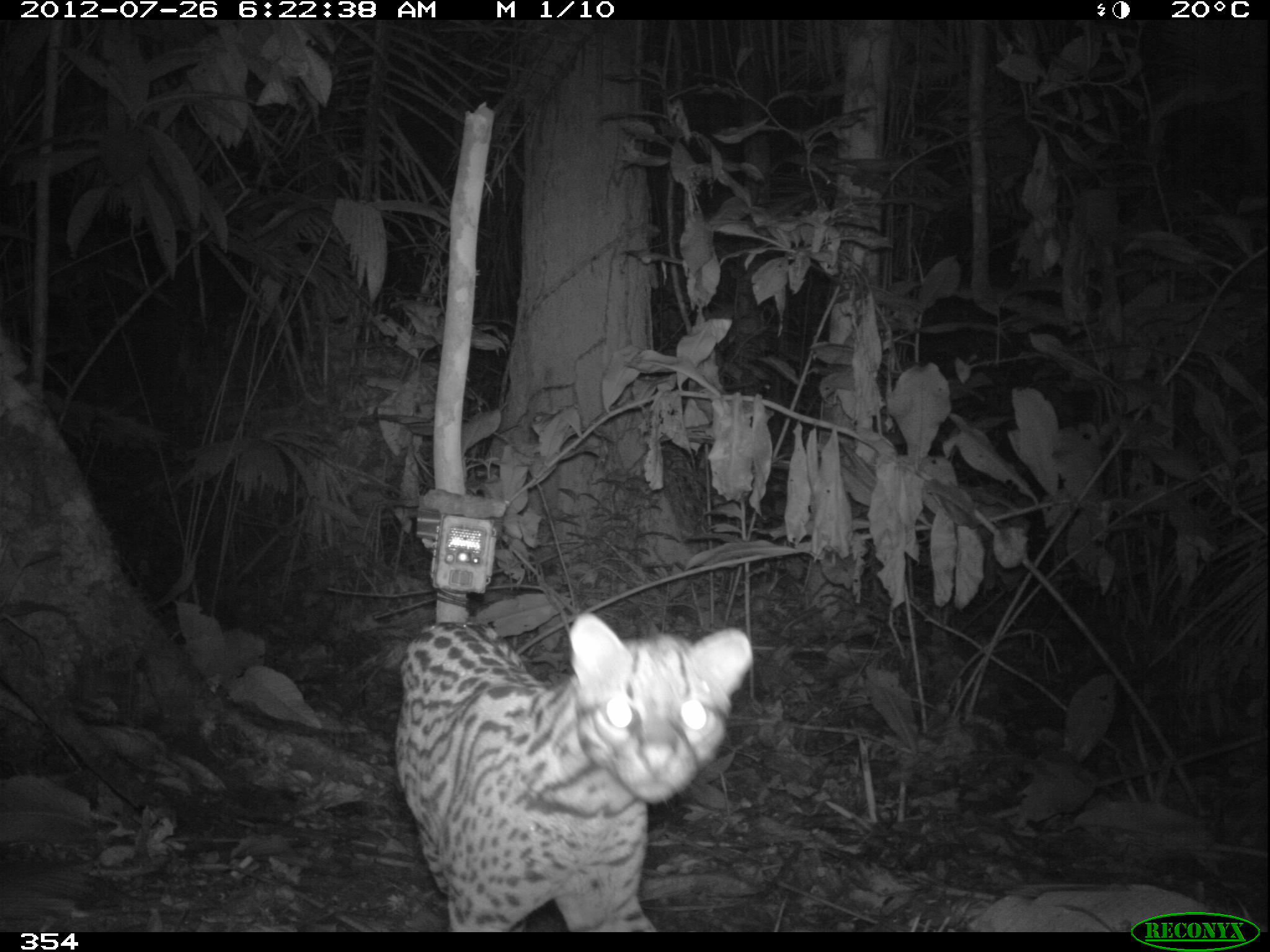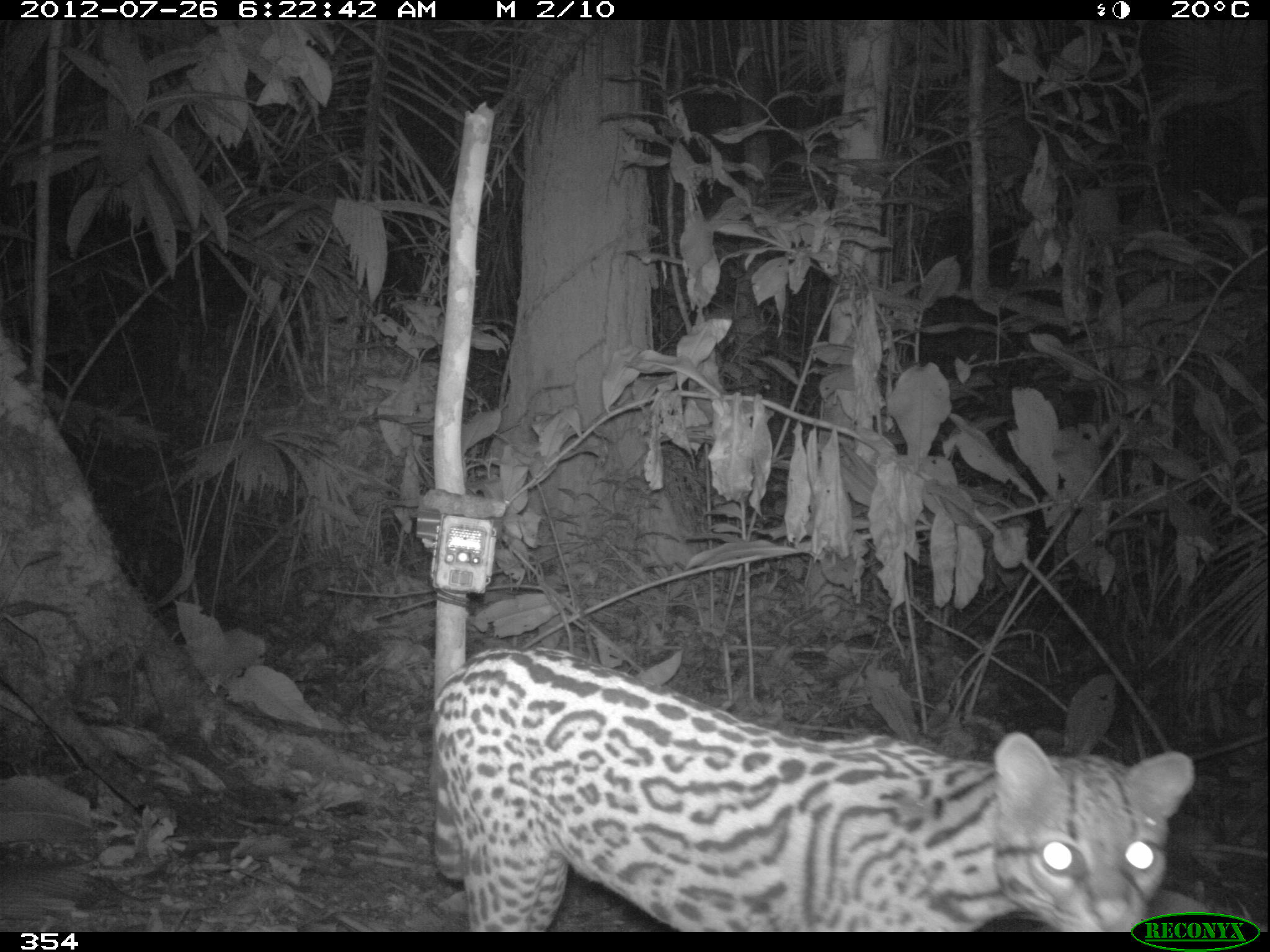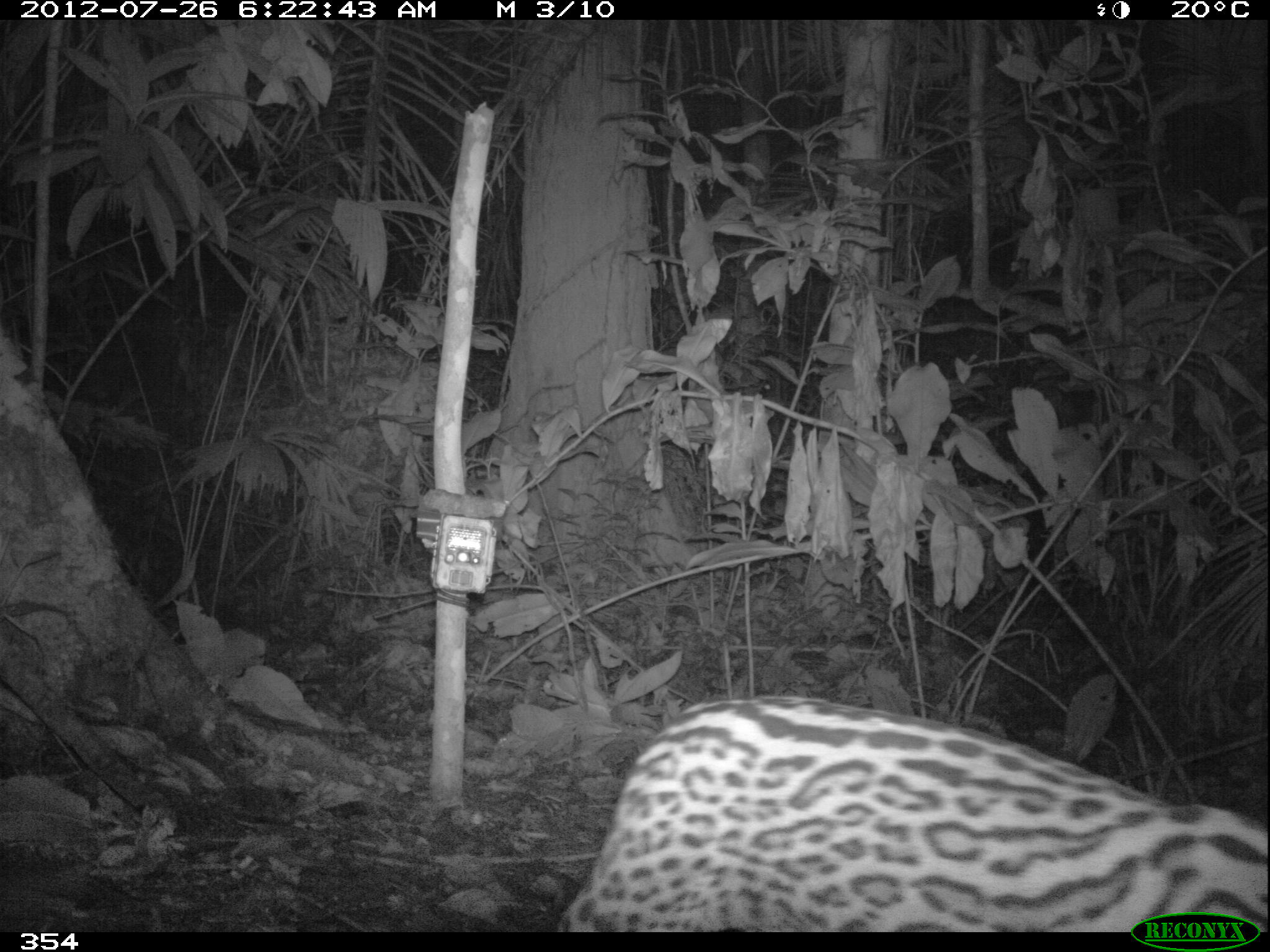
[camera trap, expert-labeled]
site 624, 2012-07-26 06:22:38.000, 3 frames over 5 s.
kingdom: Animalia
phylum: Chordata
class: Mammalia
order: Carnivora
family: Felidae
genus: Leopardus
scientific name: Leopardus pardalis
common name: ocelot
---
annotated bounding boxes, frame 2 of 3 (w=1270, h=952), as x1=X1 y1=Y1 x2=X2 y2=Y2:
leopardus pardalis: x1=431 y1=646 x2=1194 y2=932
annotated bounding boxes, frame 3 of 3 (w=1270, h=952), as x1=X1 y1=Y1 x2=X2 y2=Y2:
leopardus pardalis: x1=556 y1=692 x2=1268 y2=932